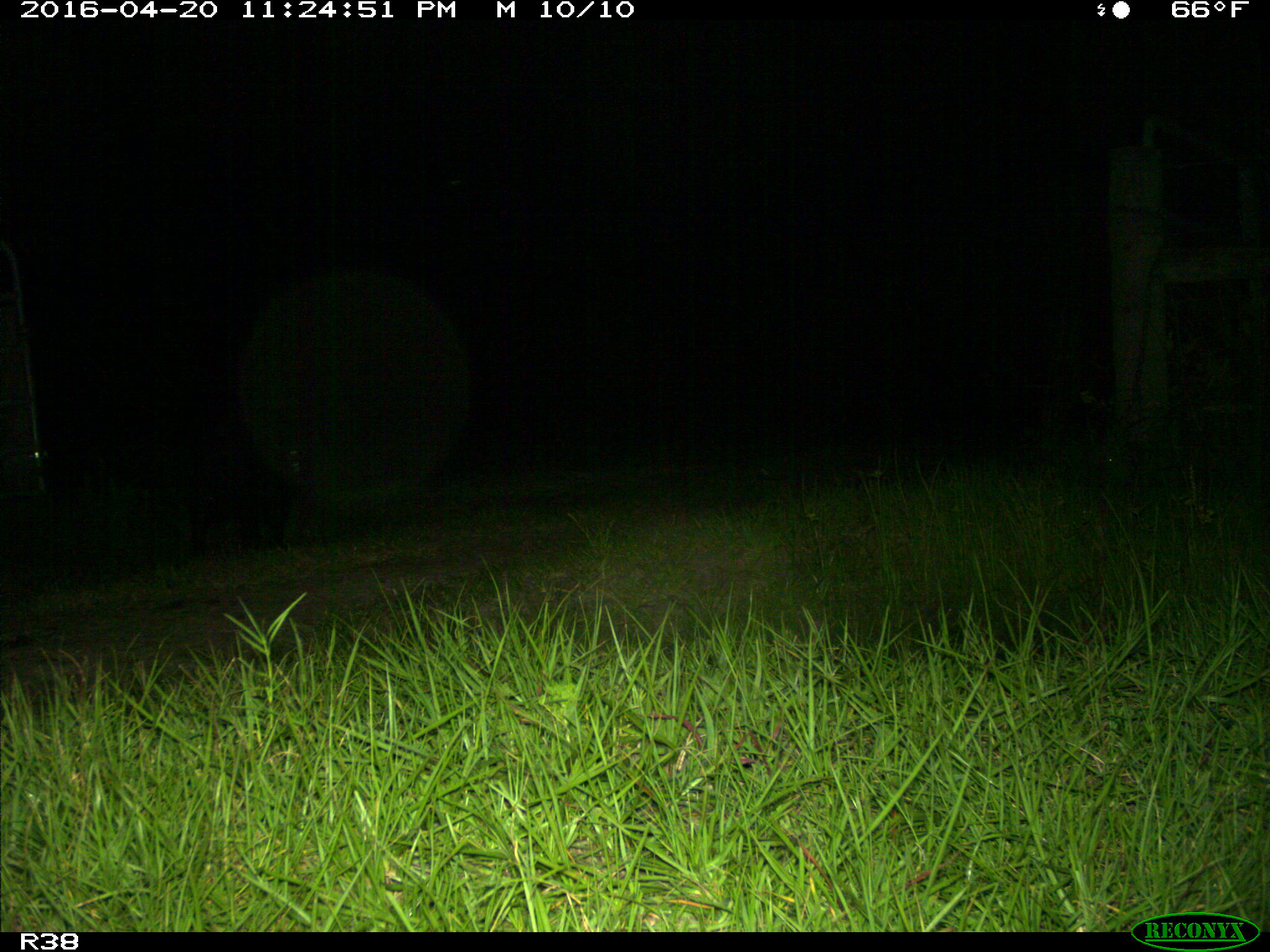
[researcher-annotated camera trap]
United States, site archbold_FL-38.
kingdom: Animalia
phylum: Chordata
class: Mammalia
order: Artiodactyla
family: Suidae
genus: Sus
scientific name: Sus scrofa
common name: wild boar